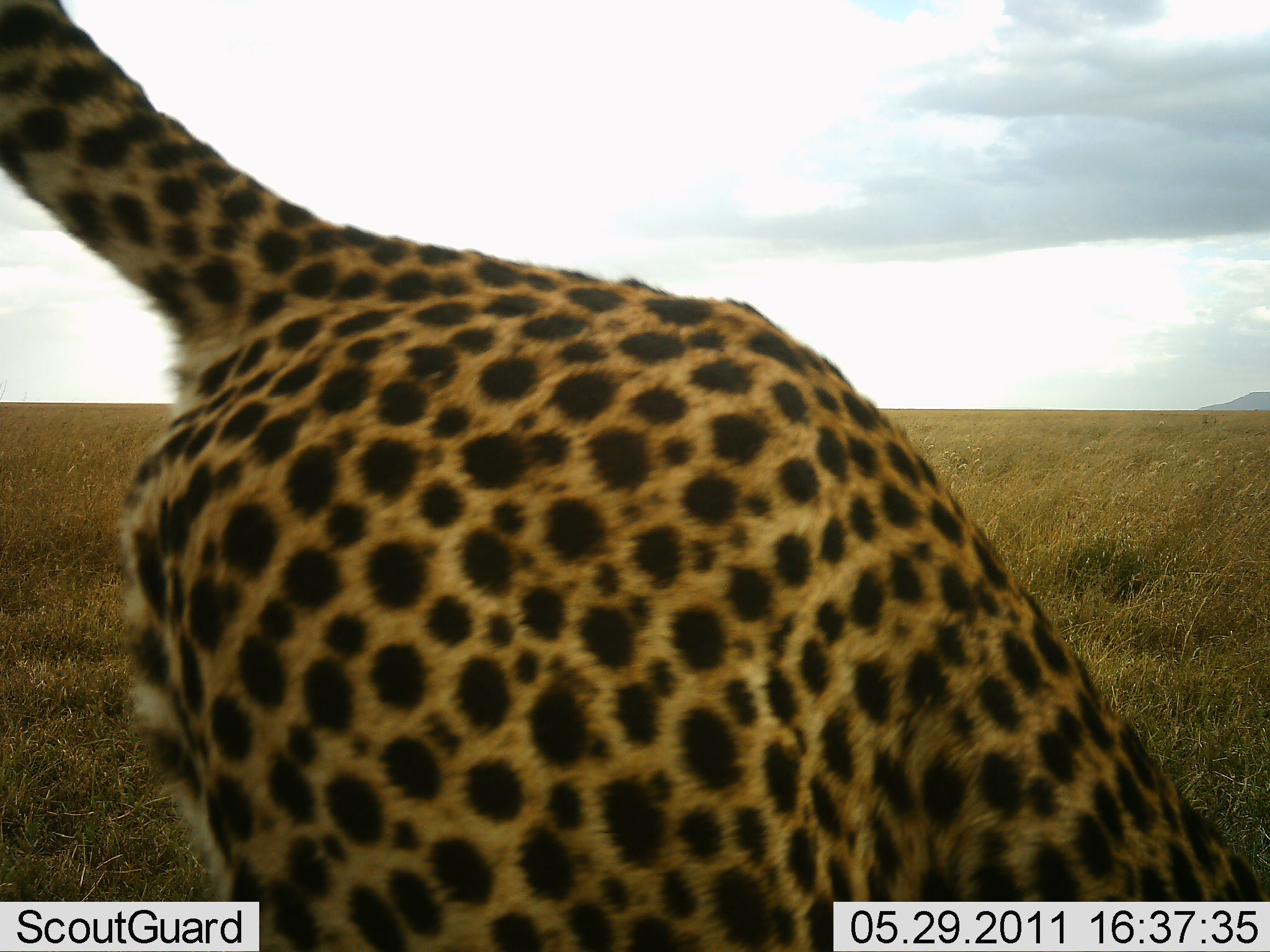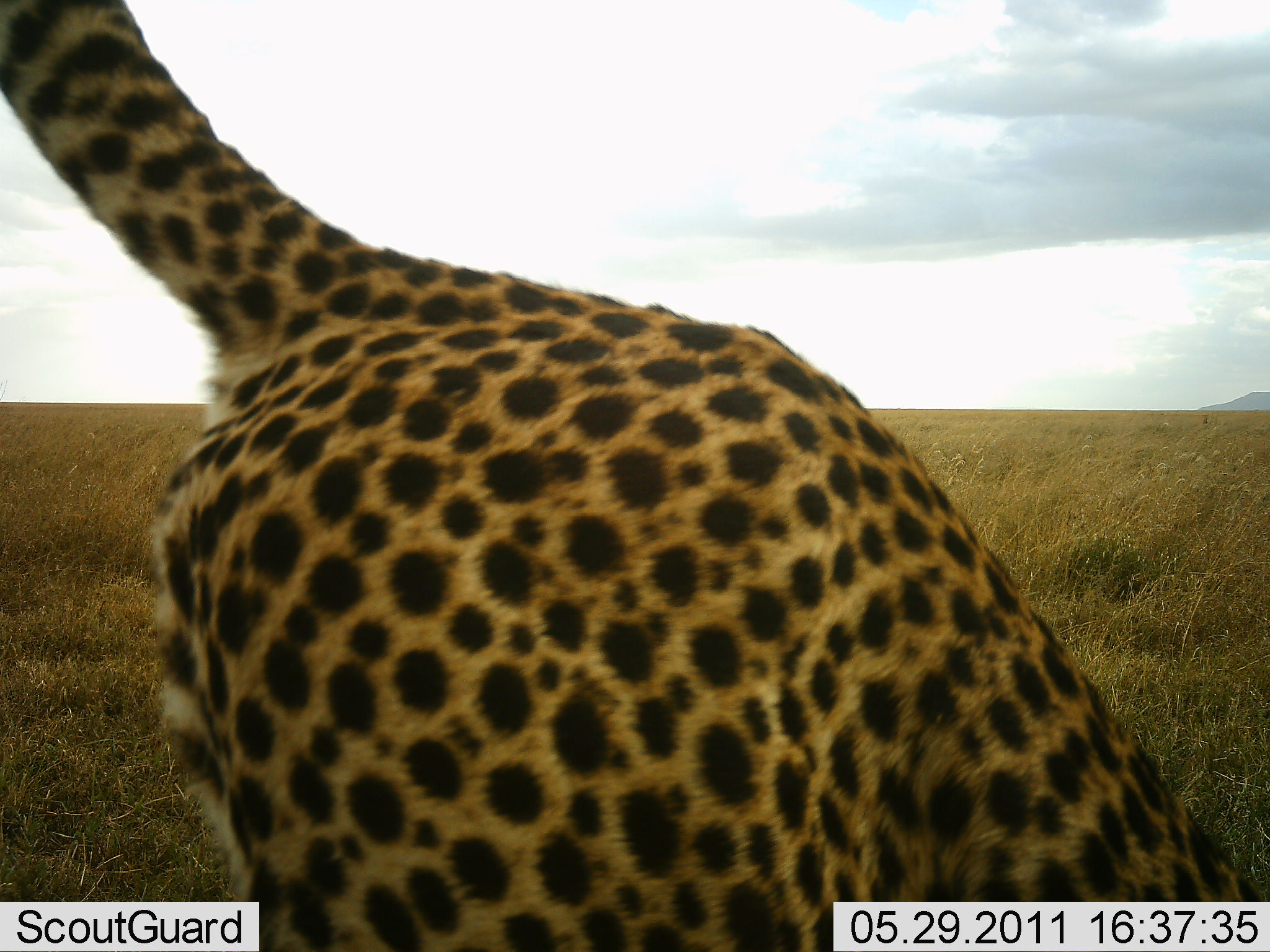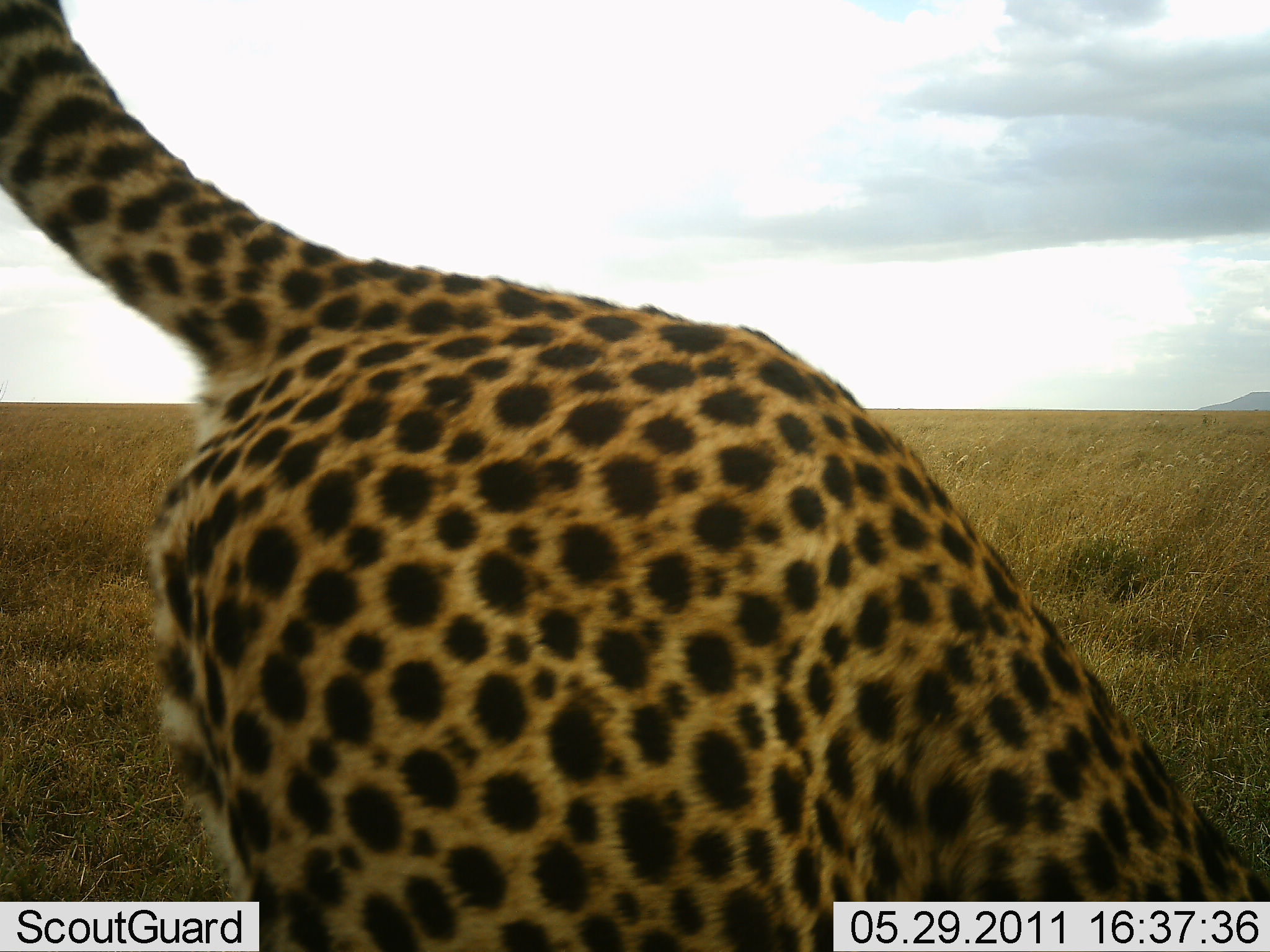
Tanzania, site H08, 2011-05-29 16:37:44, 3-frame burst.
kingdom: Animalia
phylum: Chordata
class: Mammalia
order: Carnivora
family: Felidae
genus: Acinonyx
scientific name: Acinonyx jubatus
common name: cheetah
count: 1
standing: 27%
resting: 18%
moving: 45%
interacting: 18%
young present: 0%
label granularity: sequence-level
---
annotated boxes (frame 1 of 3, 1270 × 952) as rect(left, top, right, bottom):
animal: rect(1, 1, 1270, 952)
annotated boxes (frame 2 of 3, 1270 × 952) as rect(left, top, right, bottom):
animal: rect(1, 1, 1270, 951)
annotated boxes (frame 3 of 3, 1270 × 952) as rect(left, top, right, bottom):
animal: rect(0, 0, 1269, 951)